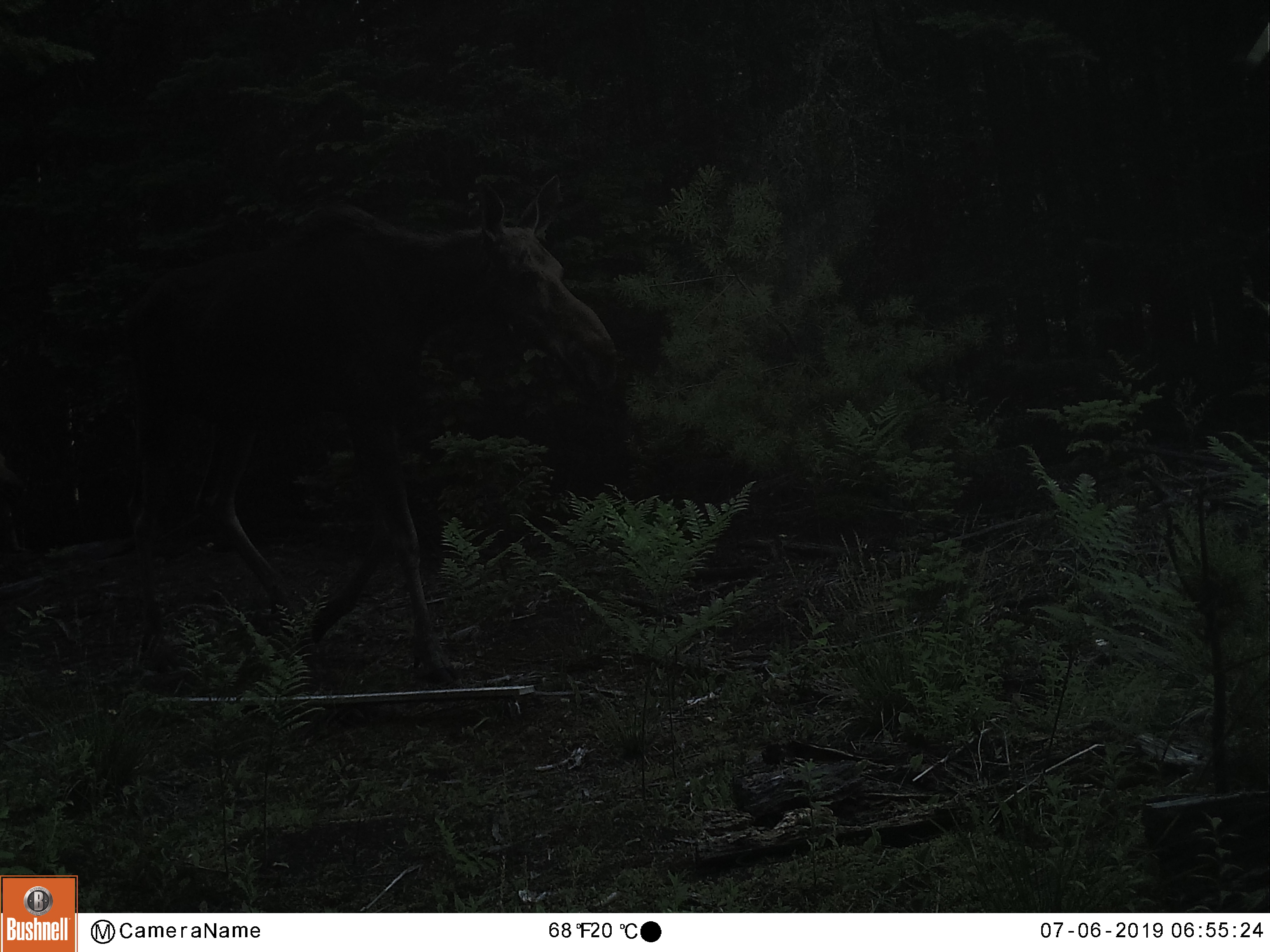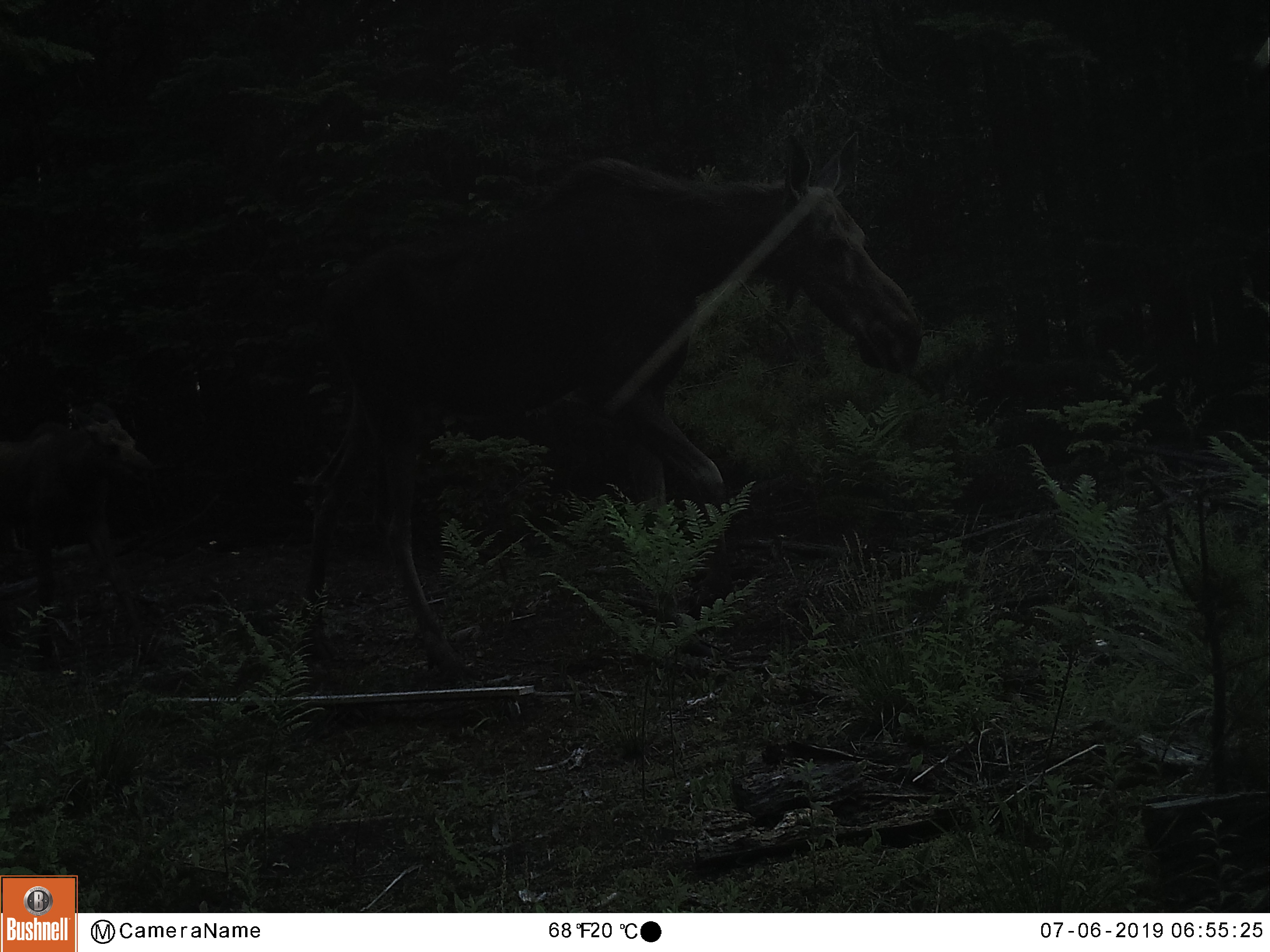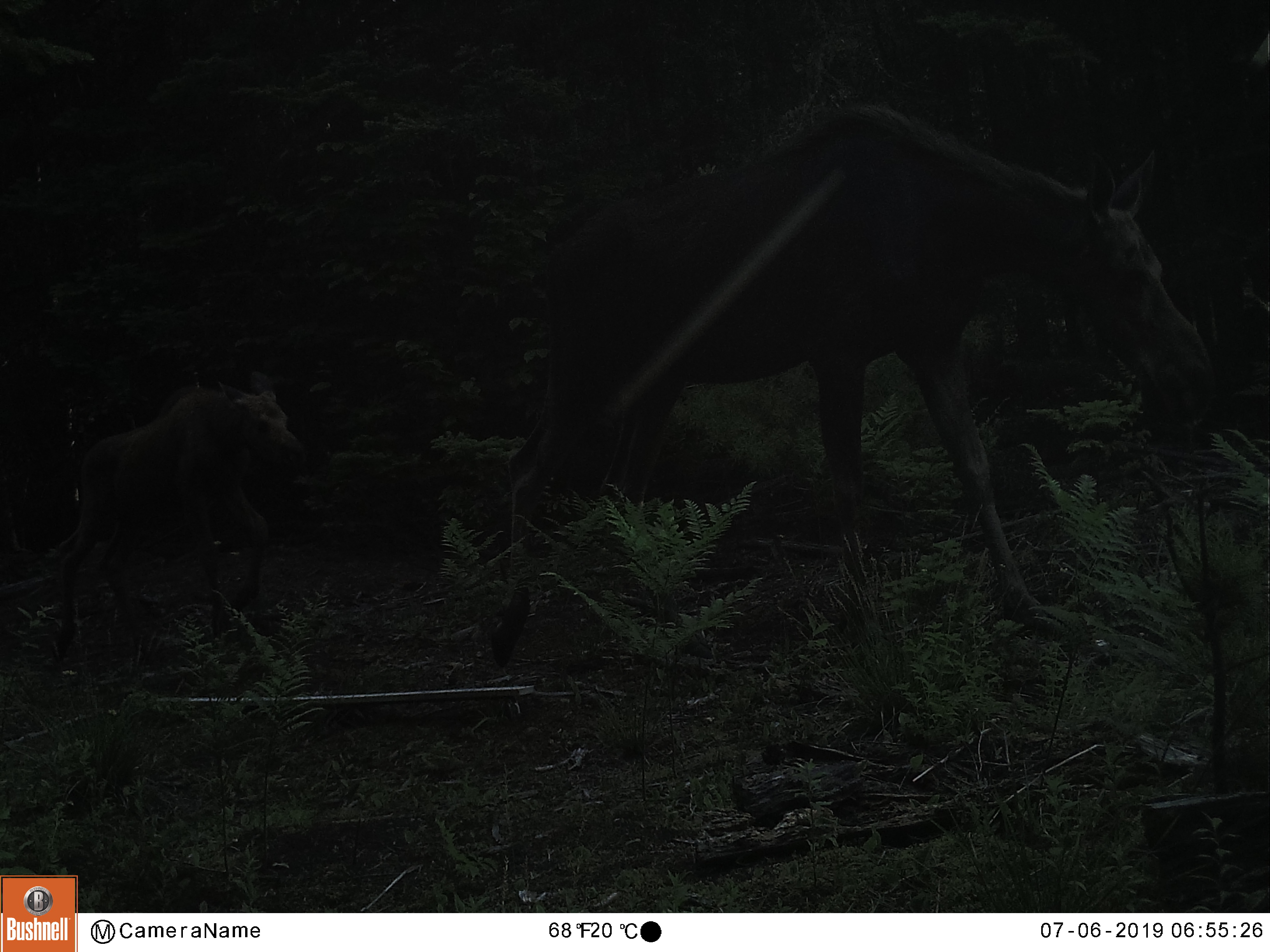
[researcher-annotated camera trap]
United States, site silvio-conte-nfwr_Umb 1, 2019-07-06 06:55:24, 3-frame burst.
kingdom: Animalia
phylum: Chordata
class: Mammalia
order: Artiodactyla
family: Cervidae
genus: Alces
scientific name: Alces alces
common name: moose